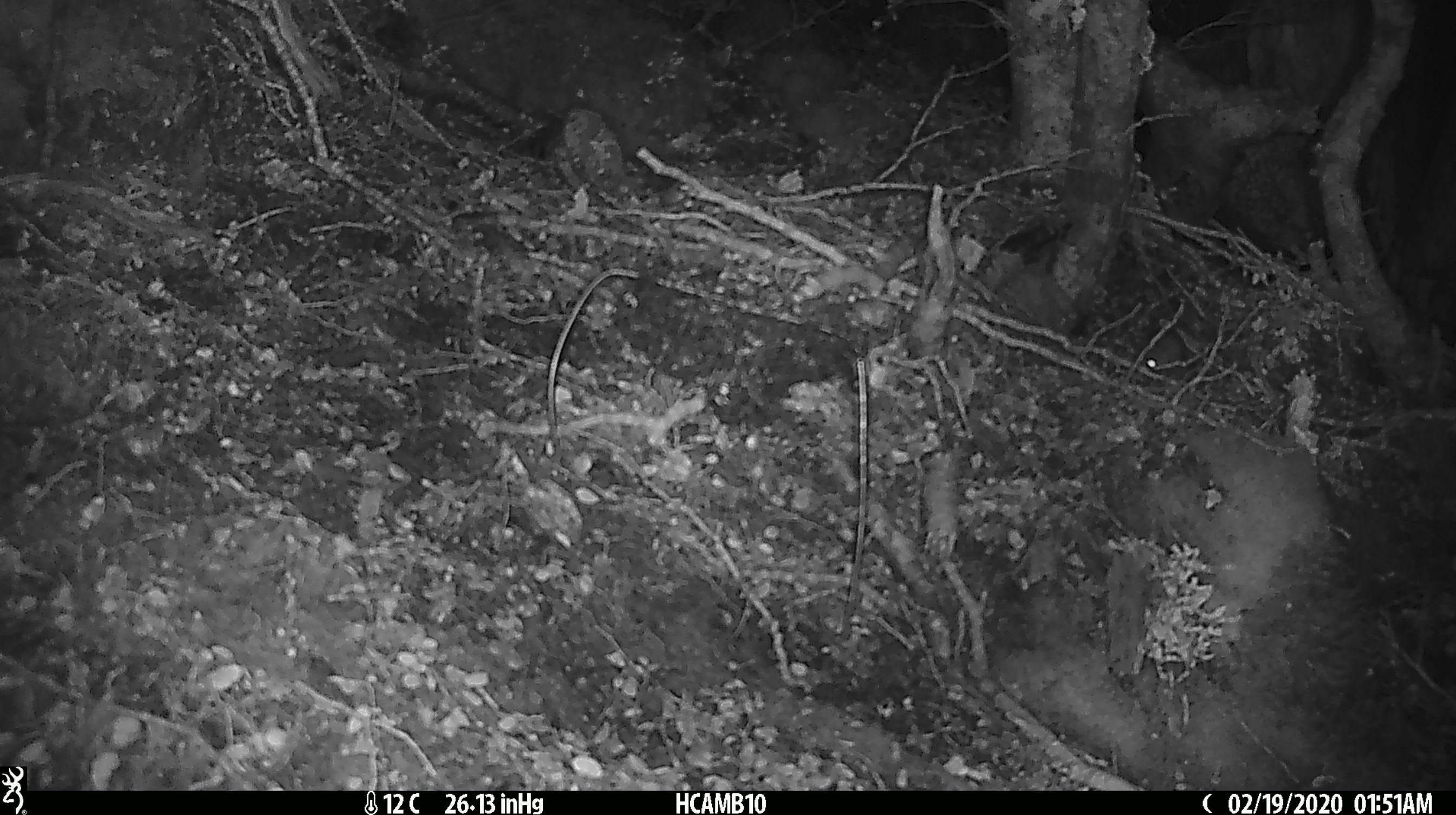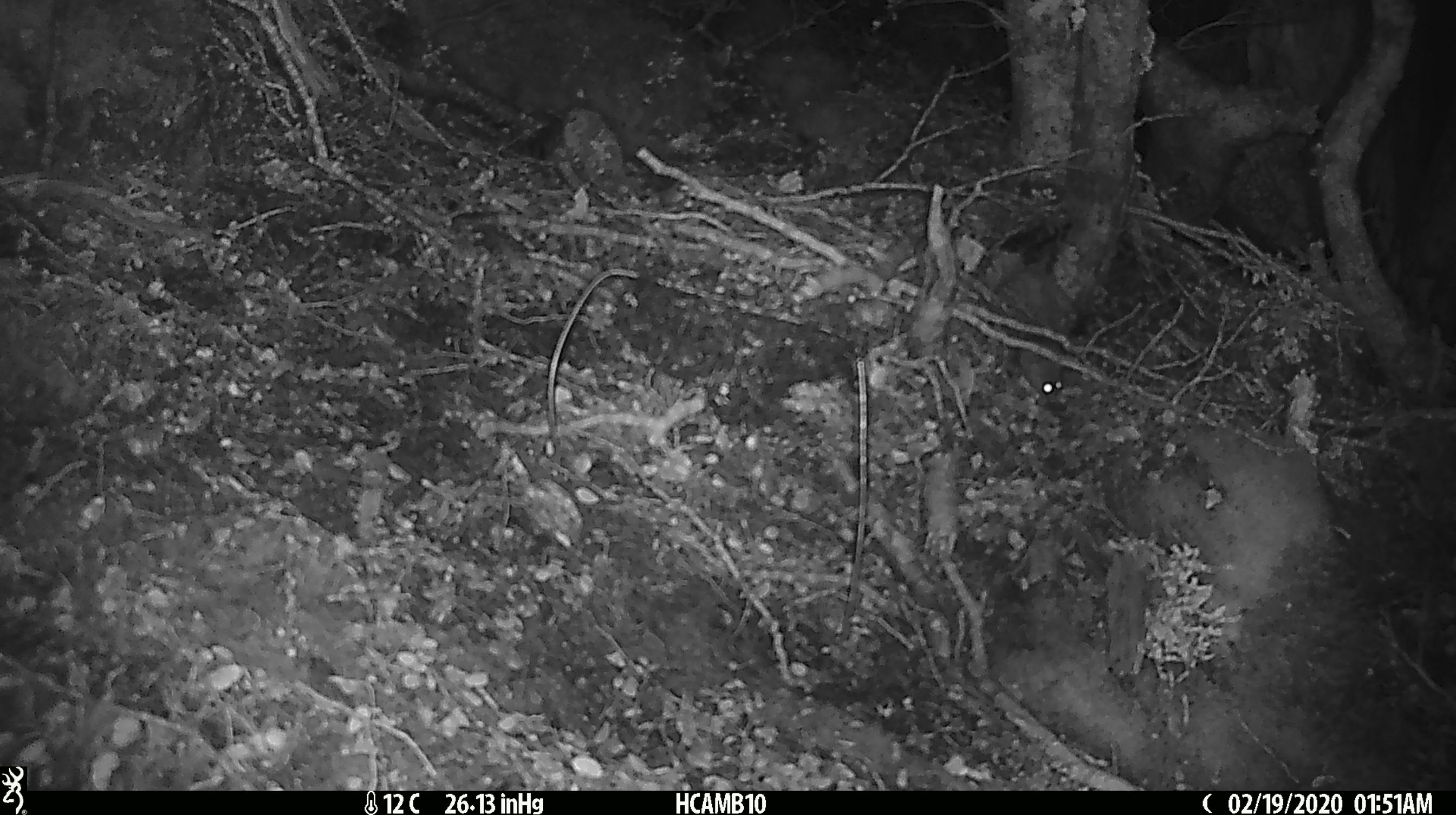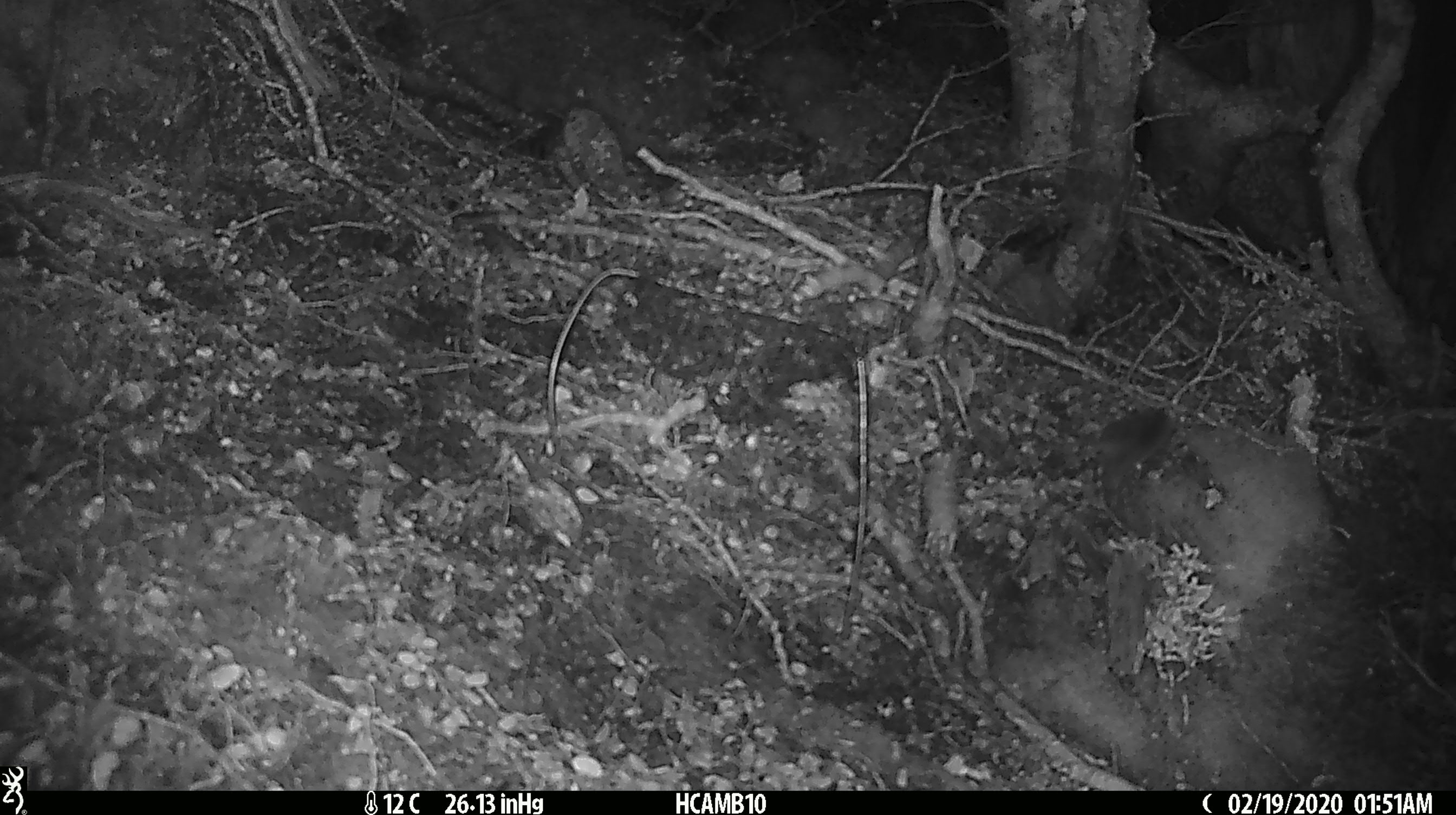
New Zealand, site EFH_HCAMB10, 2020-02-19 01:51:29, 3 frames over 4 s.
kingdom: Animalia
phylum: Chordata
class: Mammalia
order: Rodentia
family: Muridae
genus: Mus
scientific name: Mus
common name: mouse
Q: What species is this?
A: Mouse (Mus).